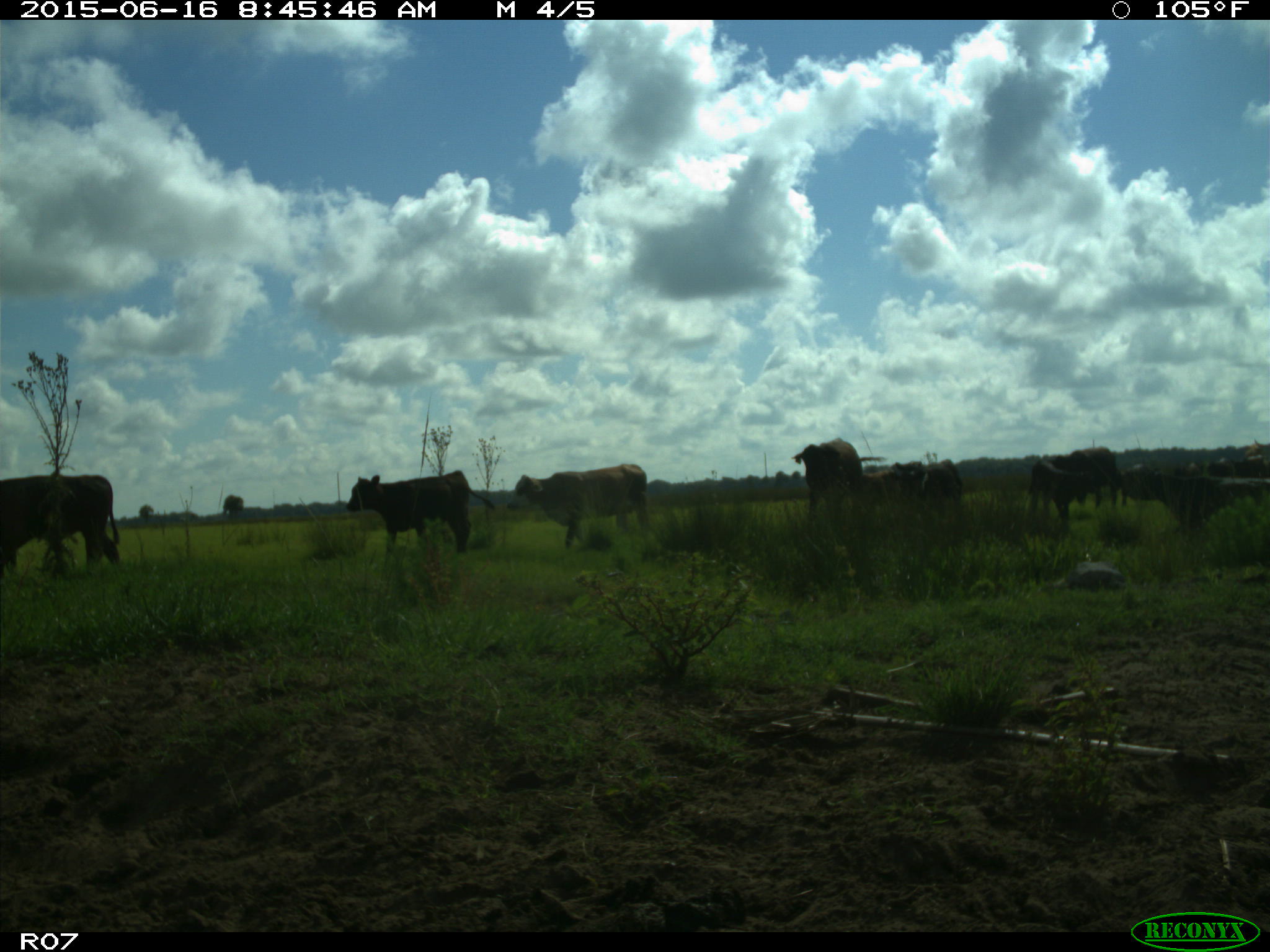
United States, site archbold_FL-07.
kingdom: Animalia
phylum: Chordata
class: Mammalia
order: Artiodactyla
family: Bovidae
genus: Bos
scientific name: Bos taurus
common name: domestic cow